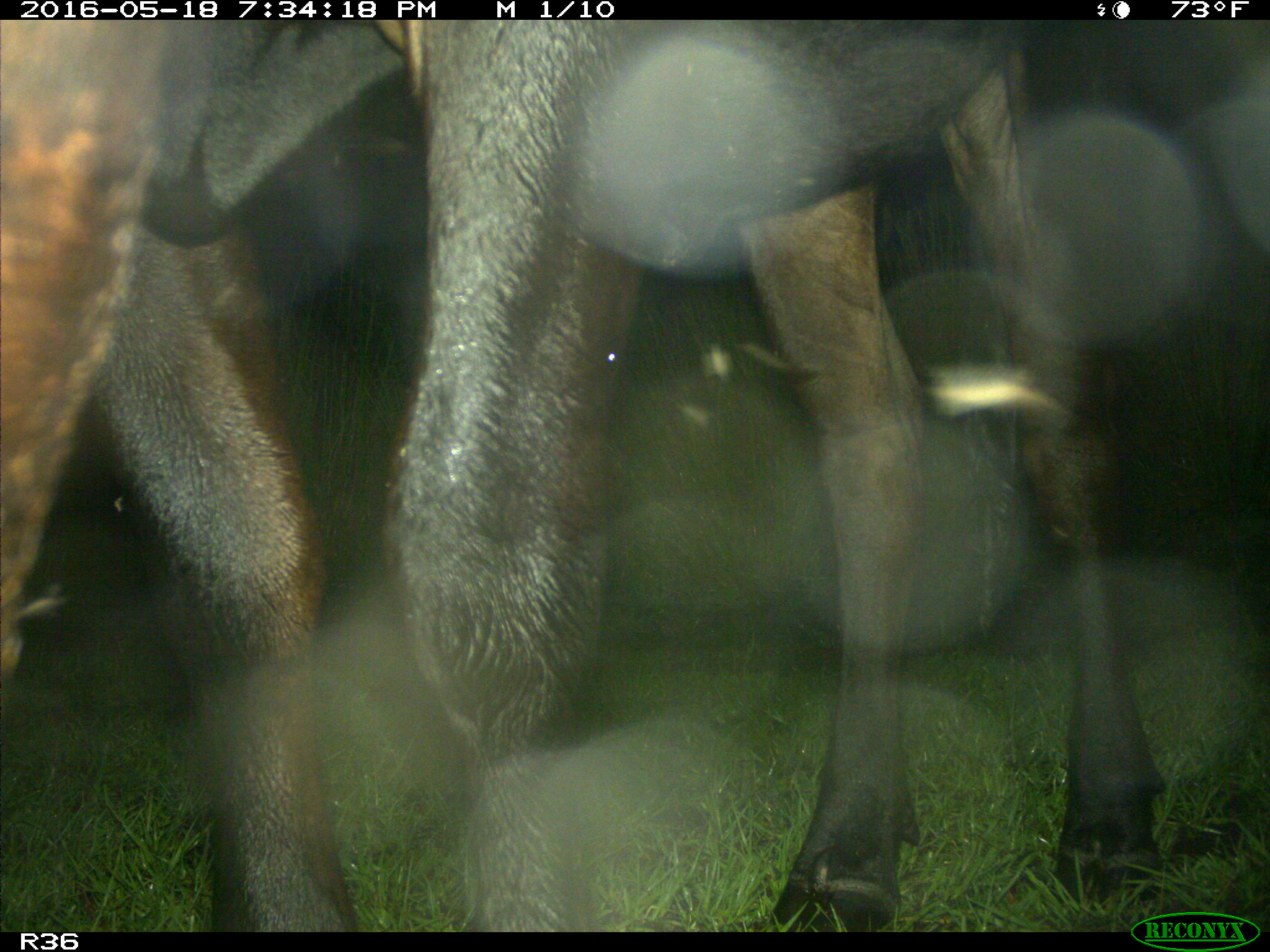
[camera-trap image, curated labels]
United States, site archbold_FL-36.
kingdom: Animalia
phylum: Chordata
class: Mammalia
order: Artiodactyla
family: Bovidae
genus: Bos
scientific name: Bos taurus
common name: domestic cow